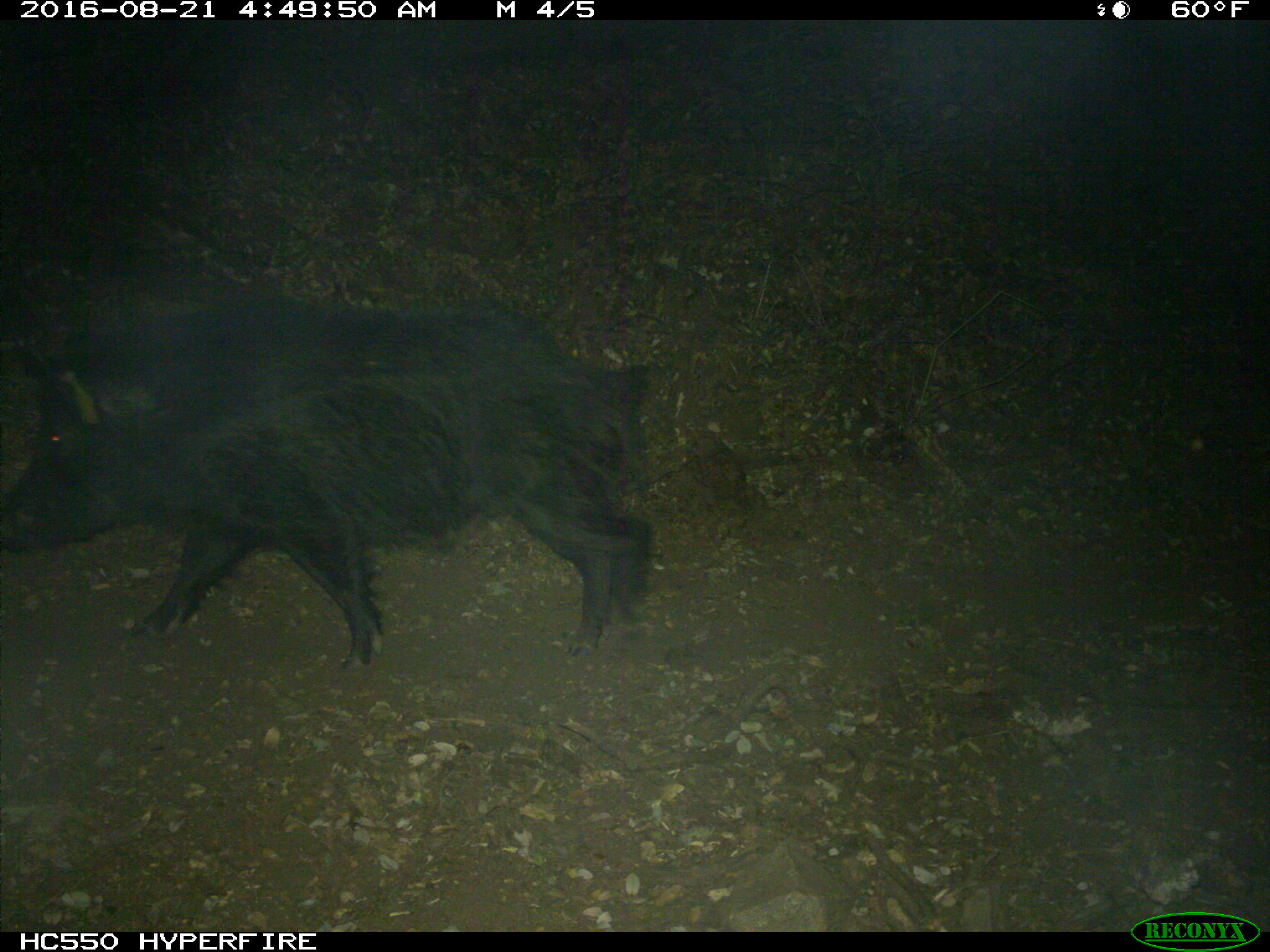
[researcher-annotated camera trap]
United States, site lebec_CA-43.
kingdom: Animalia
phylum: Chordata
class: Mammalia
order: Artiodactyla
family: Suidae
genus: Sus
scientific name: Sus scrofa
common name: wild boar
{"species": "Sus scrofa (wild boar)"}